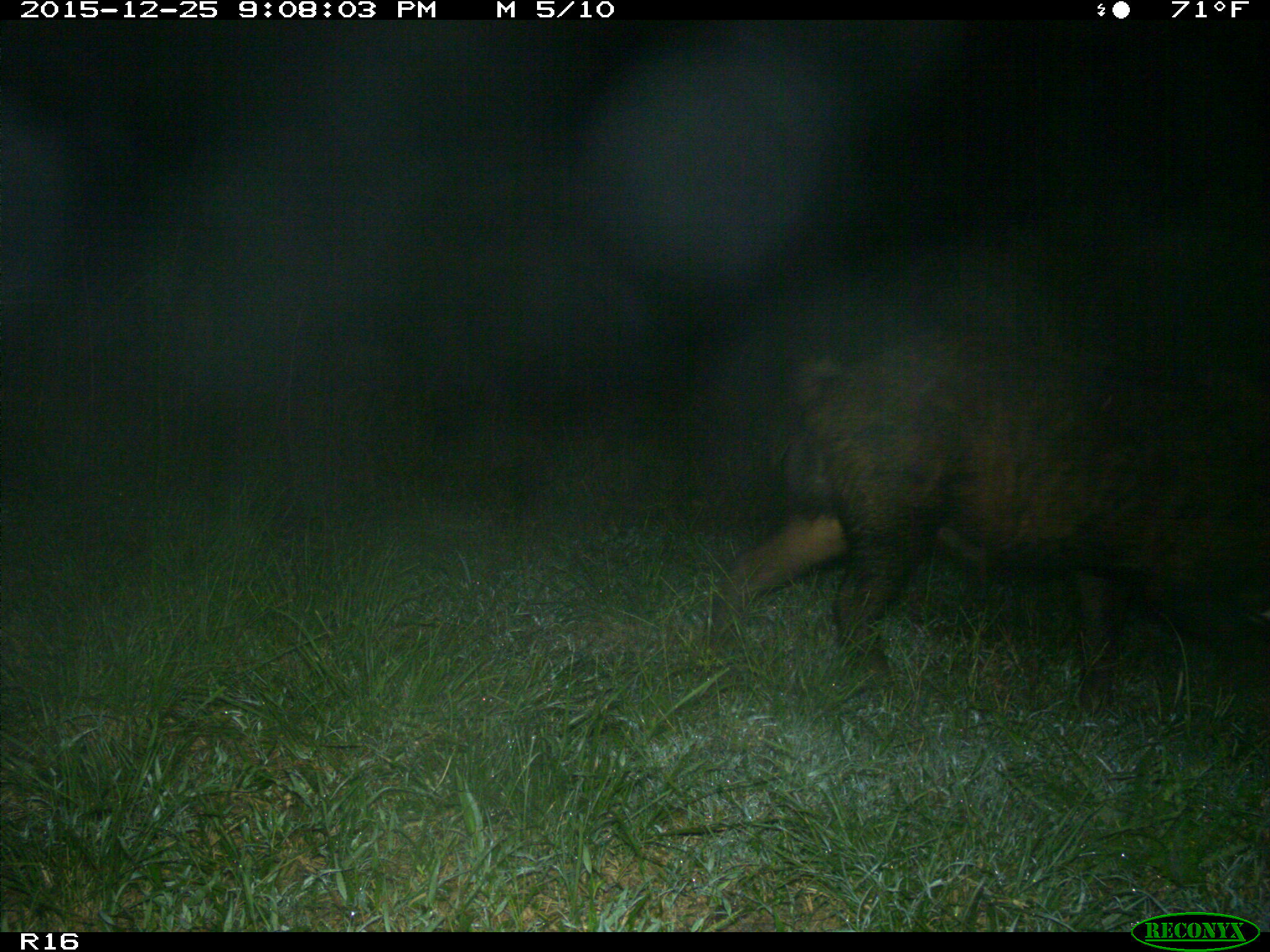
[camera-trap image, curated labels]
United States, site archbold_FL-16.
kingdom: Animalia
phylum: Chordata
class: Mammalia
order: Artiodactyla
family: Suidae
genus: Sus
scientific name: Sus scrofa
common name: wild boar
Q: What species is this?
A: Sus scrofa (wild boar).